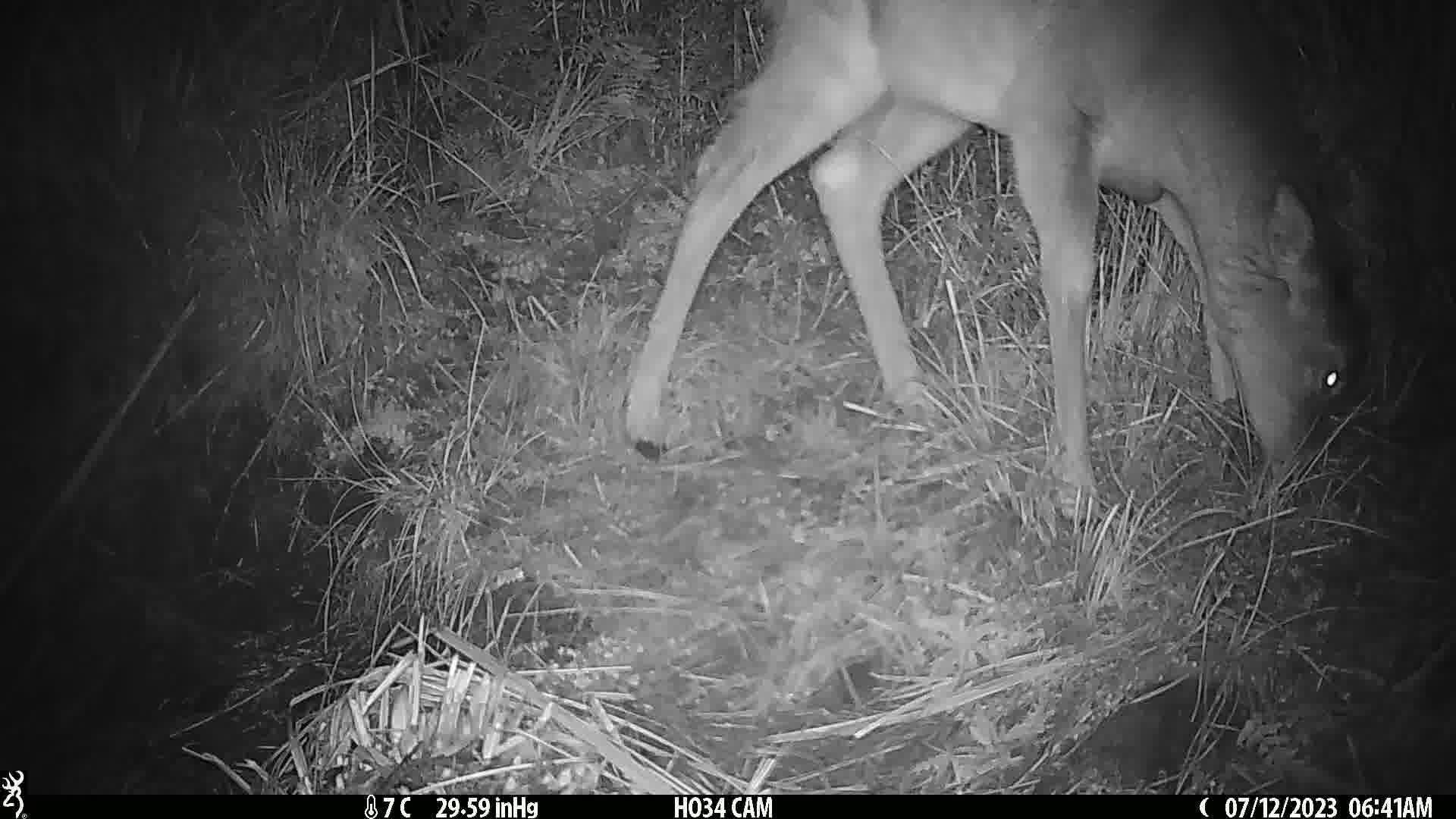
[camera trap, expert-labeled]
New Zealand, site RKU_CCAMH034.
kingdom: Animalia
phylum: Chordata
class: Mammalia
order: Artiodactyla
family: Cervidae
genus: Odocoileus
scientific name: Odocoileus virginianus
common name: white-tailed deer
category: white tailed deer